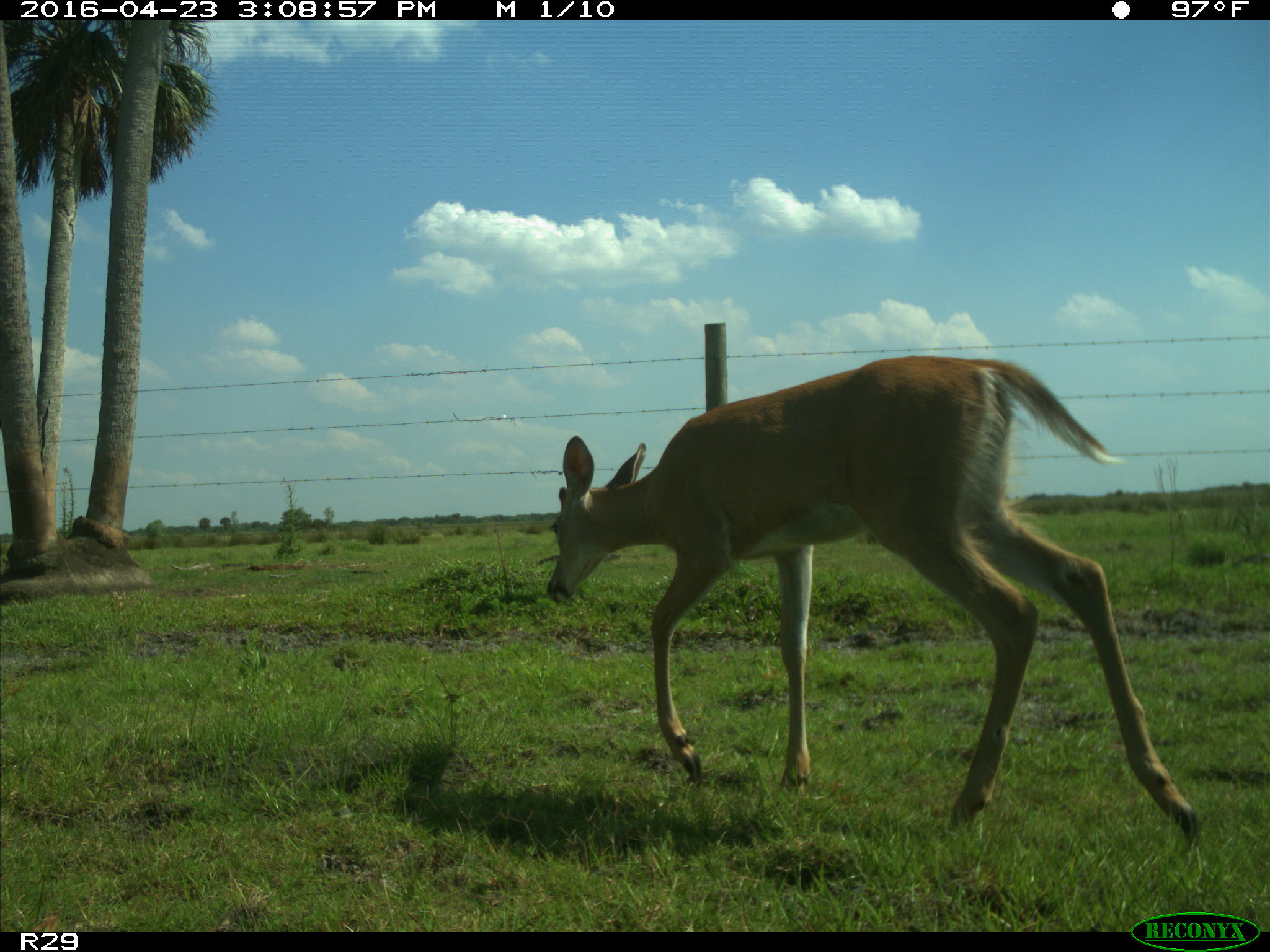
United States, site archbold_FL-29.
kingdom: Animalia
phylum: Chordata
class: Mammalia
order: Artiodactyla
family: Cervidae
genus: Odocoileus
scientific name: Odocoileus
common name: deer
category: unidentified deer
Unidentified deer (deer) (Odocoileus).